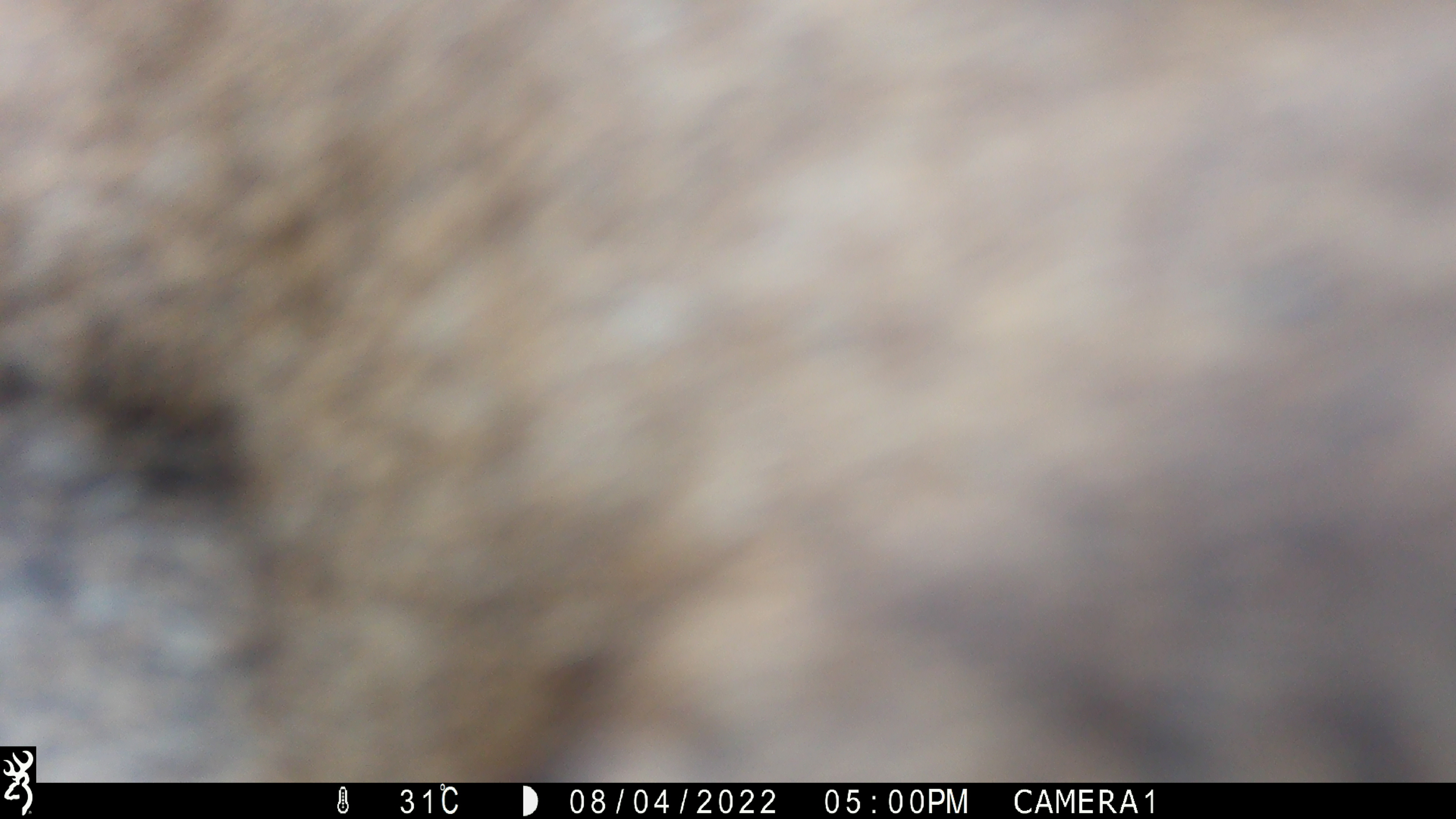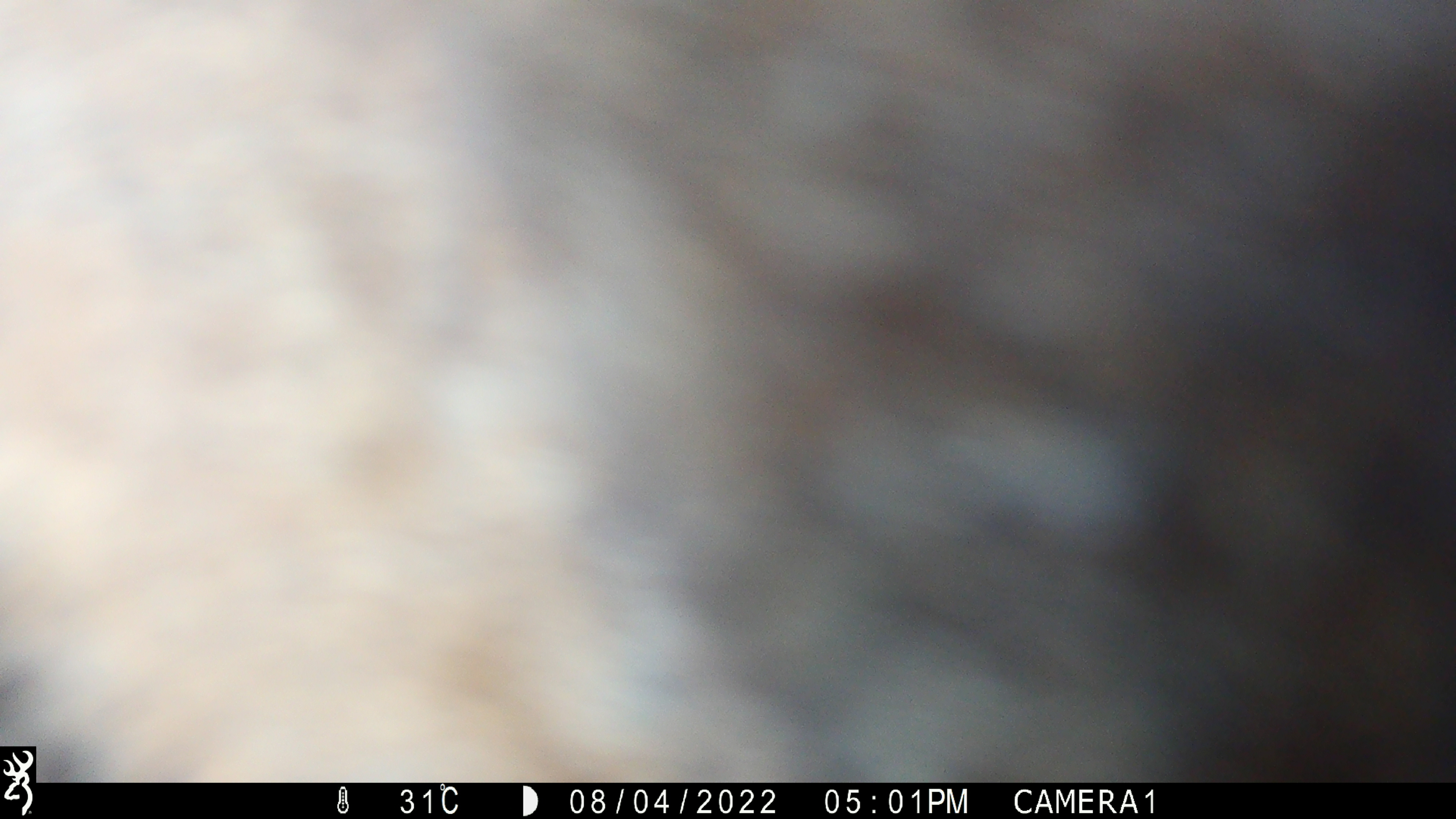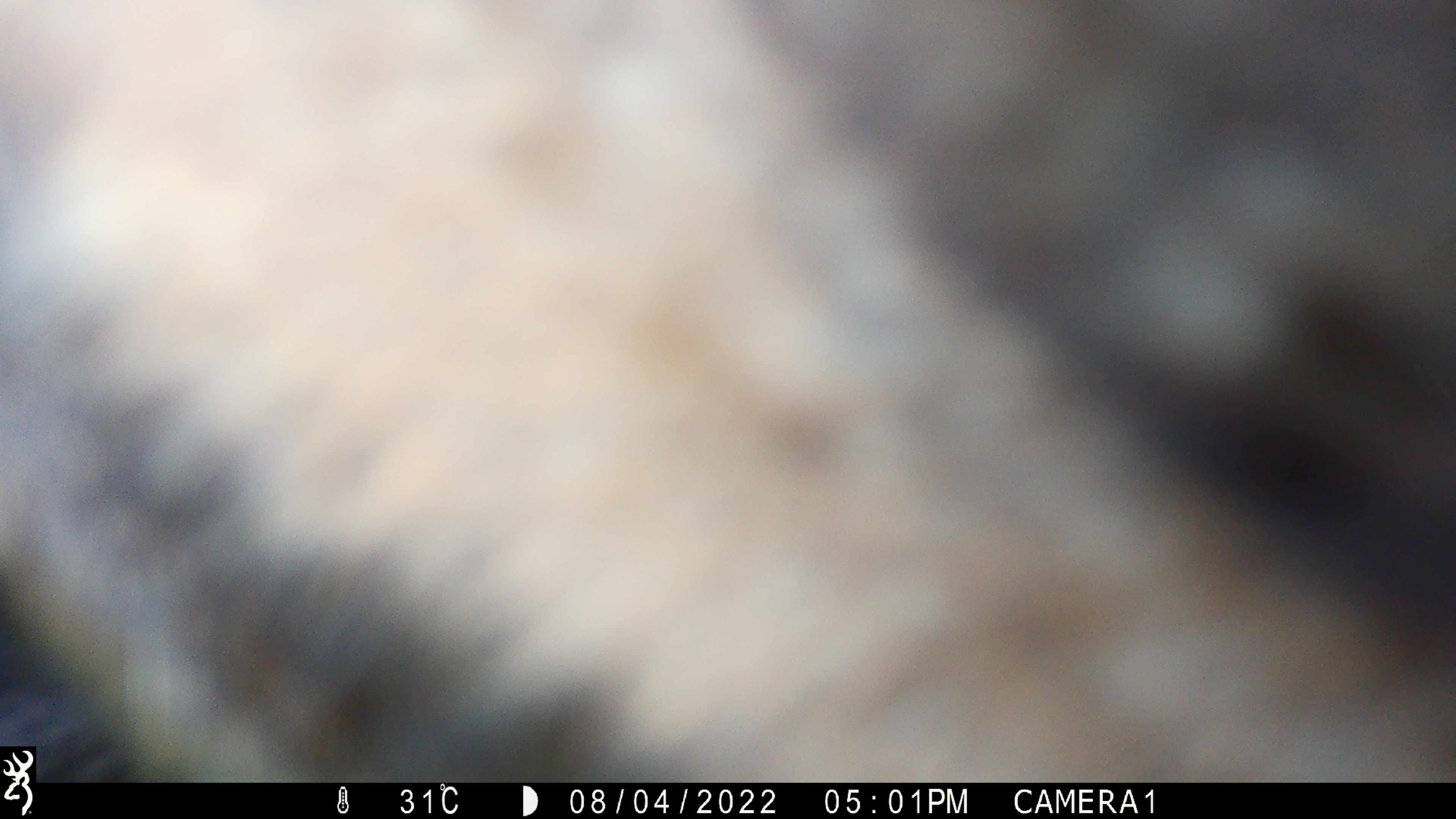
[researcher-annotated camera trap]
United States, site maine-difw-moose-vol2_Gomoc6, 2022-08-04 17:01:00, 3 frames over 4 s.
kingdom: Animalia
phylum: Chordata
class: Mammalia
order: Artiodactyla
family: Cervidae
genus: Alces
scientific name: Alces alces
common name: moose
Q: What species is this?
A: Moose (Alces alces).